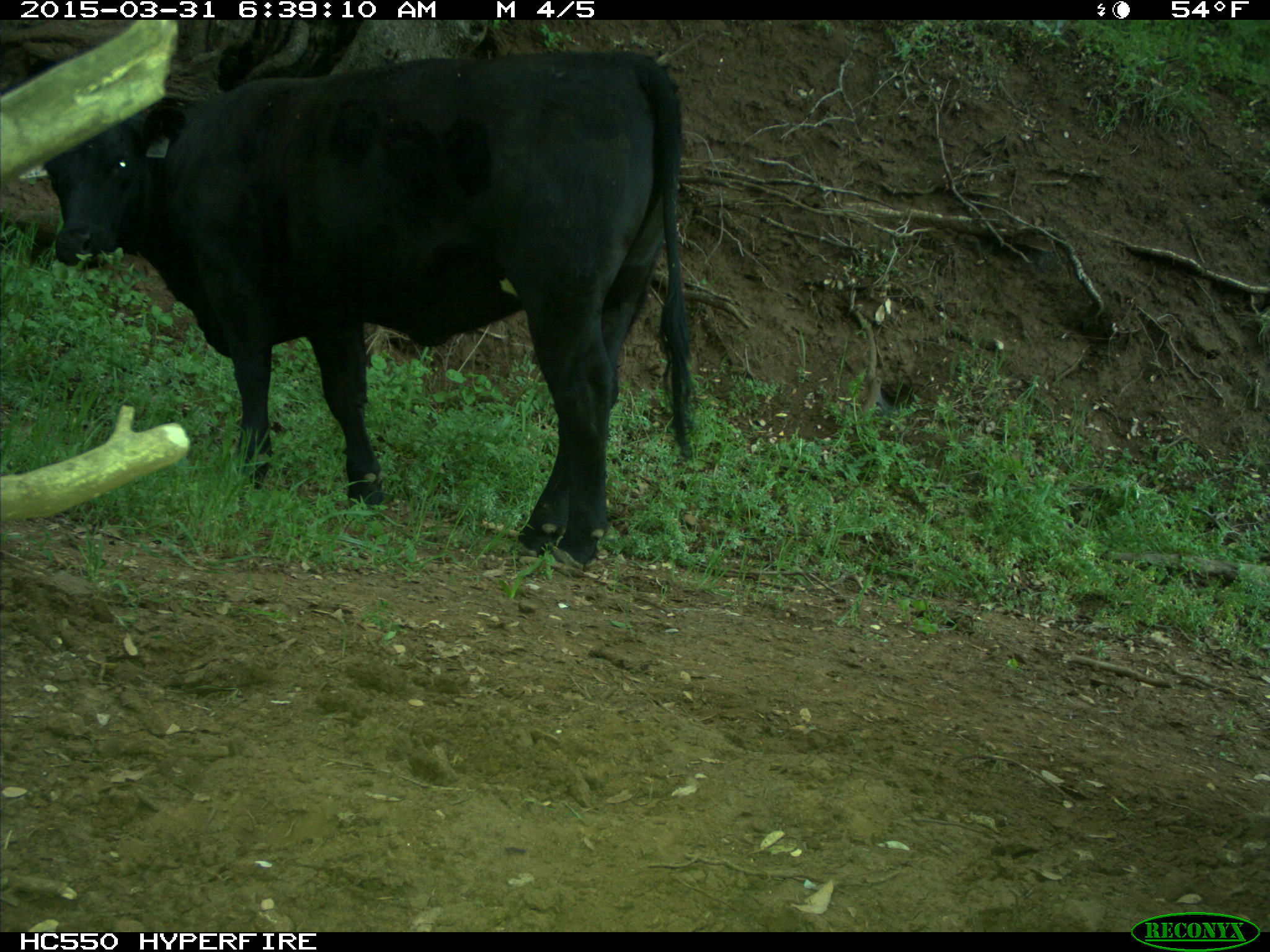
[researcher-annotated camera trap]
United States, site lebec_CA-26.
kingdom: Animalia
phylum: Chordata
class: Mammalia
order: Artiodactyla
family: Bovidae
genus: Bos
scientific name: Bos taurus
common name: domestic cow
Bos taurus (domestic cow).